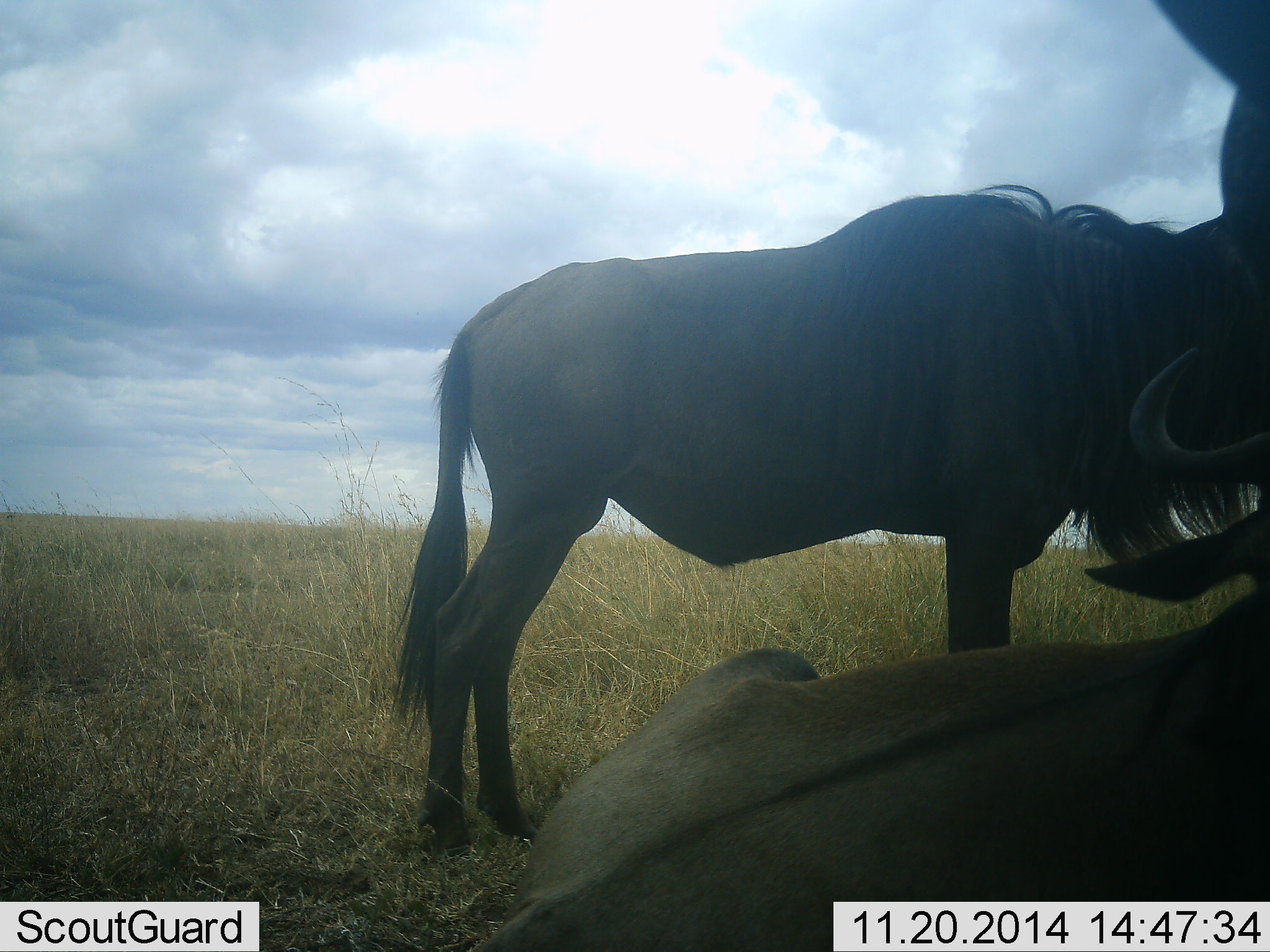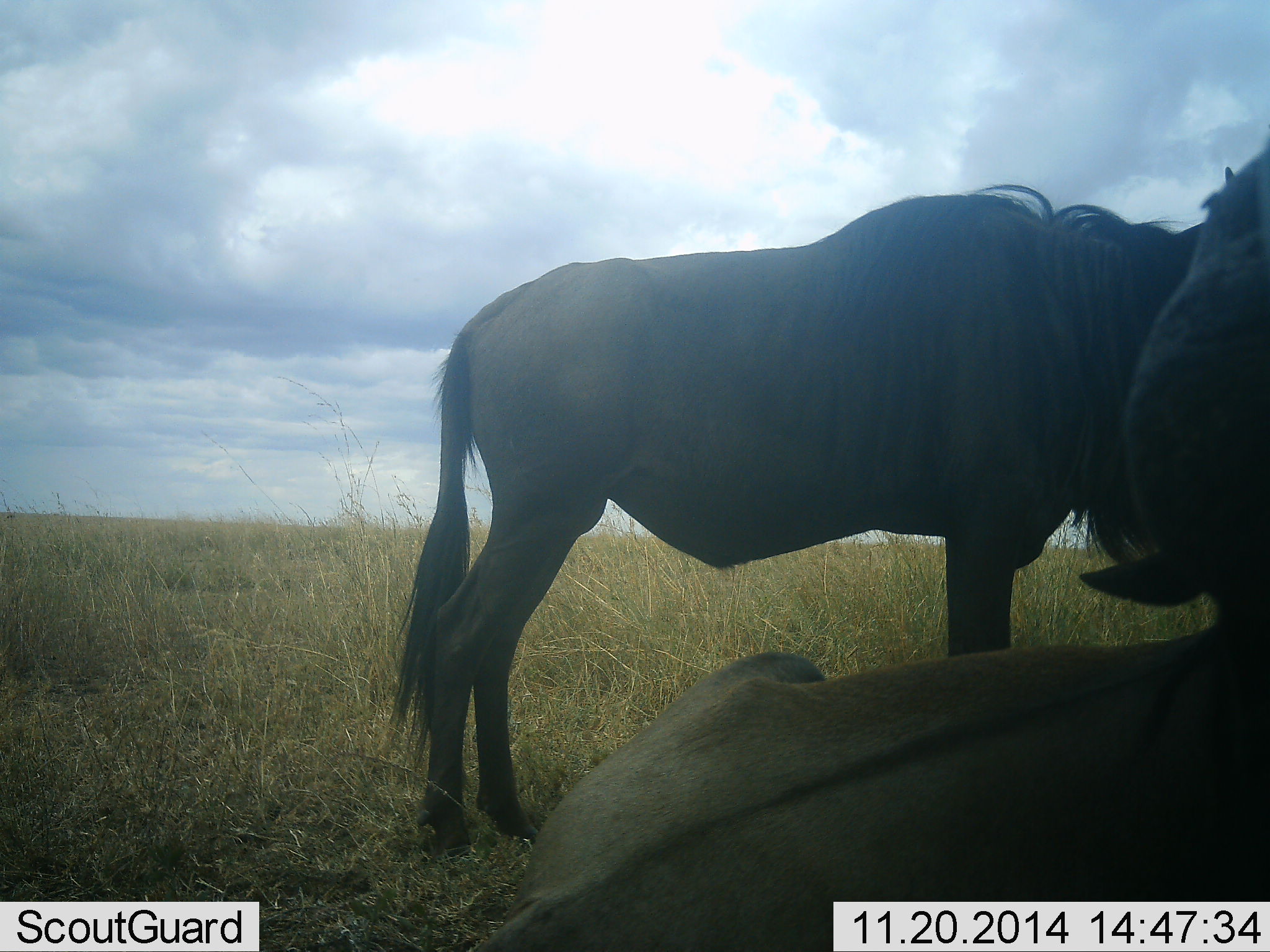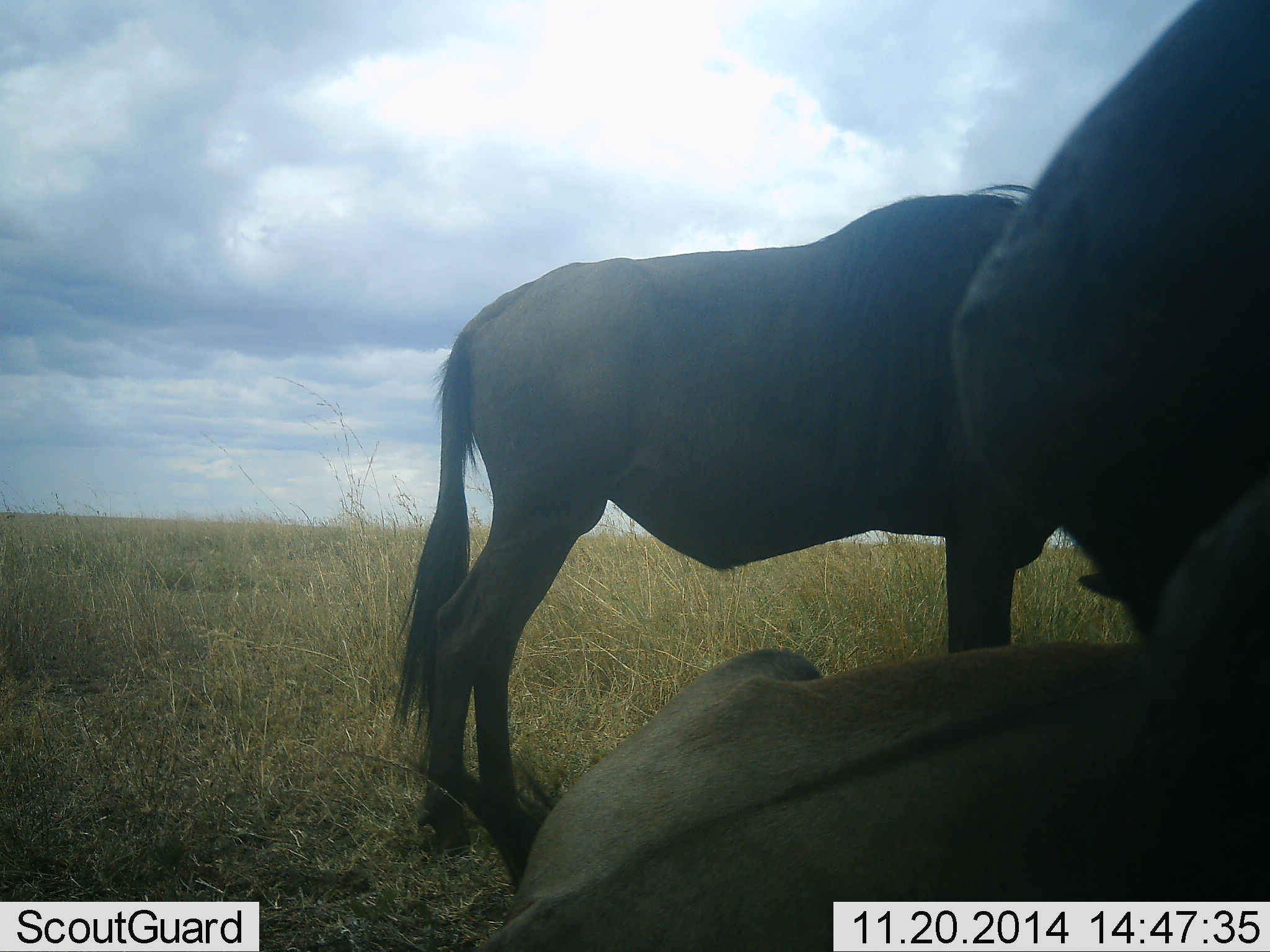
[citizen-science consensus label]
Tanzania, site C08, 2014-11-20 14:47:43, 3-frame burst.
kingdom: Animalia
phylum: Chordata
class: Mammalia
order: Artiodactyla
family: Bovidae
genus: Connochaetes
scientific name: Connochaetes taurinus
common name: blue wildebeest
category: wildebeest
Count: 2.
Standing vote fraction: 100%.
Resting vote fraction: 100%.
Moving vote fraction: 0%.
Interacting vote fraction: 0%.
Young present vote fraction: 0%.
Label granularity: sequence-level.